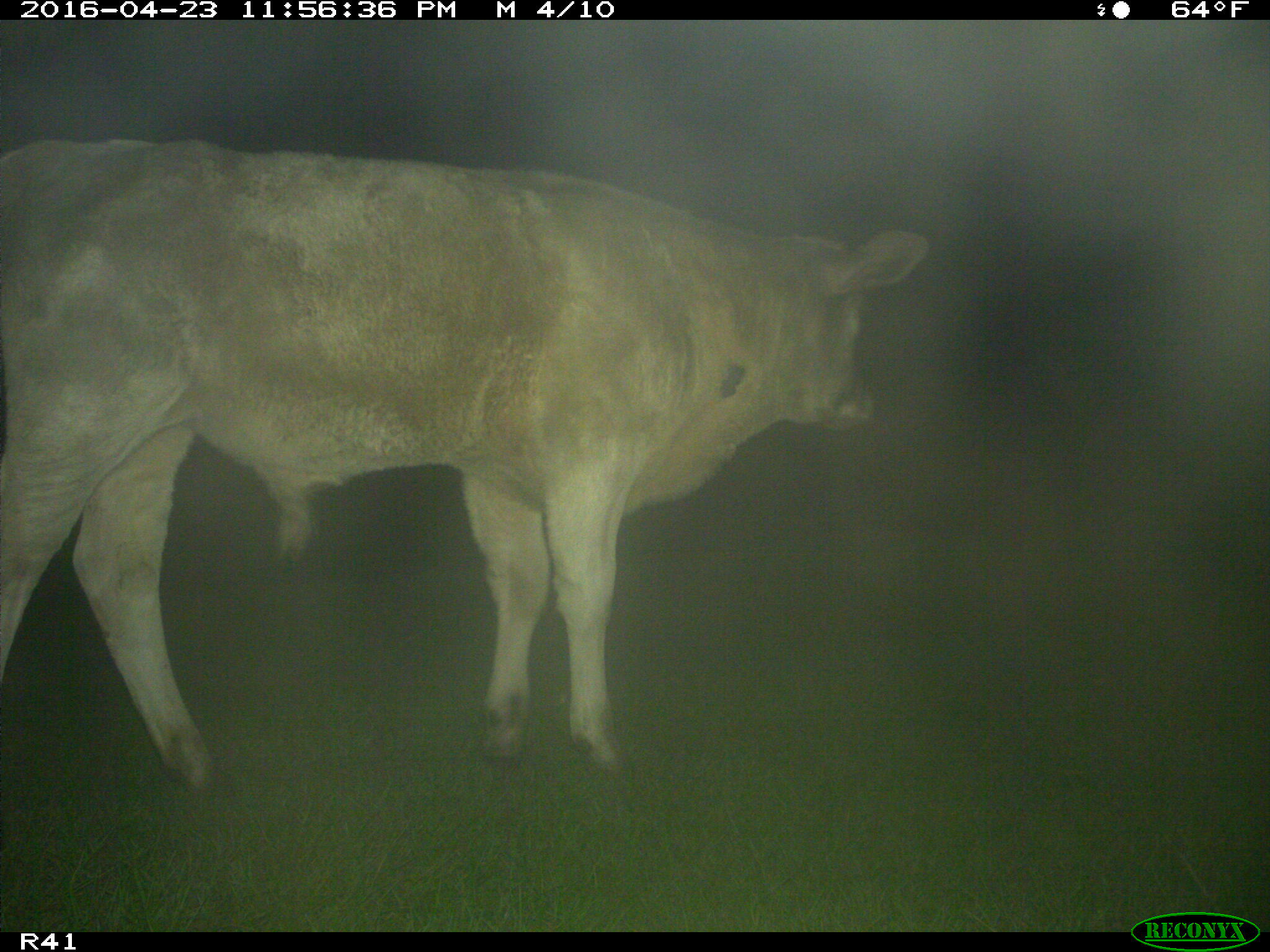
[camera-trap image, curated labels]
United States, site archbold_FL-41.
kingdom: Animalia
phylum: Chordata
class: Mammalia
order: Artiodactyla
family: Bovidae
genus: Bos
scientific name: Bos taurus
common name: domestic cow